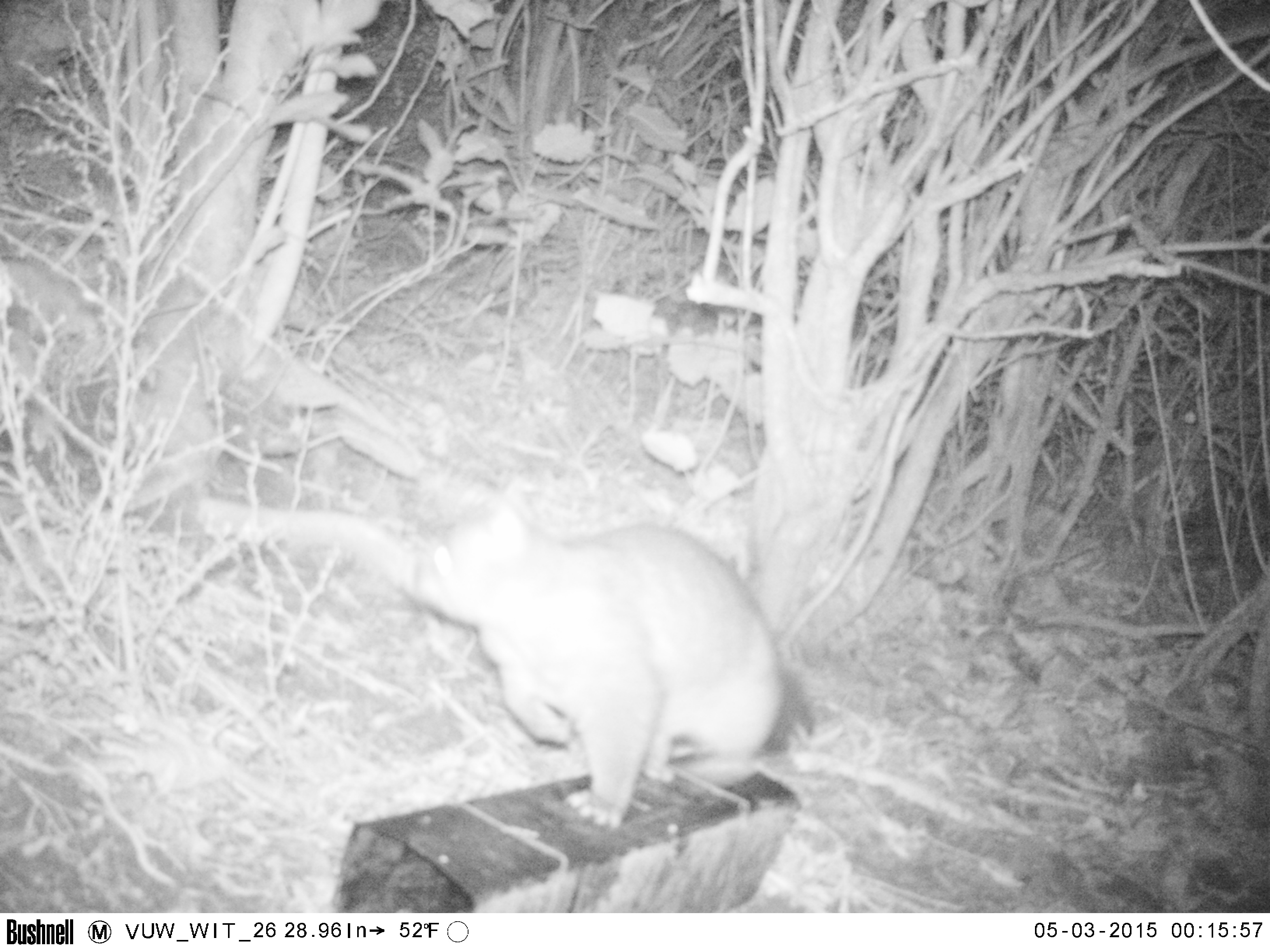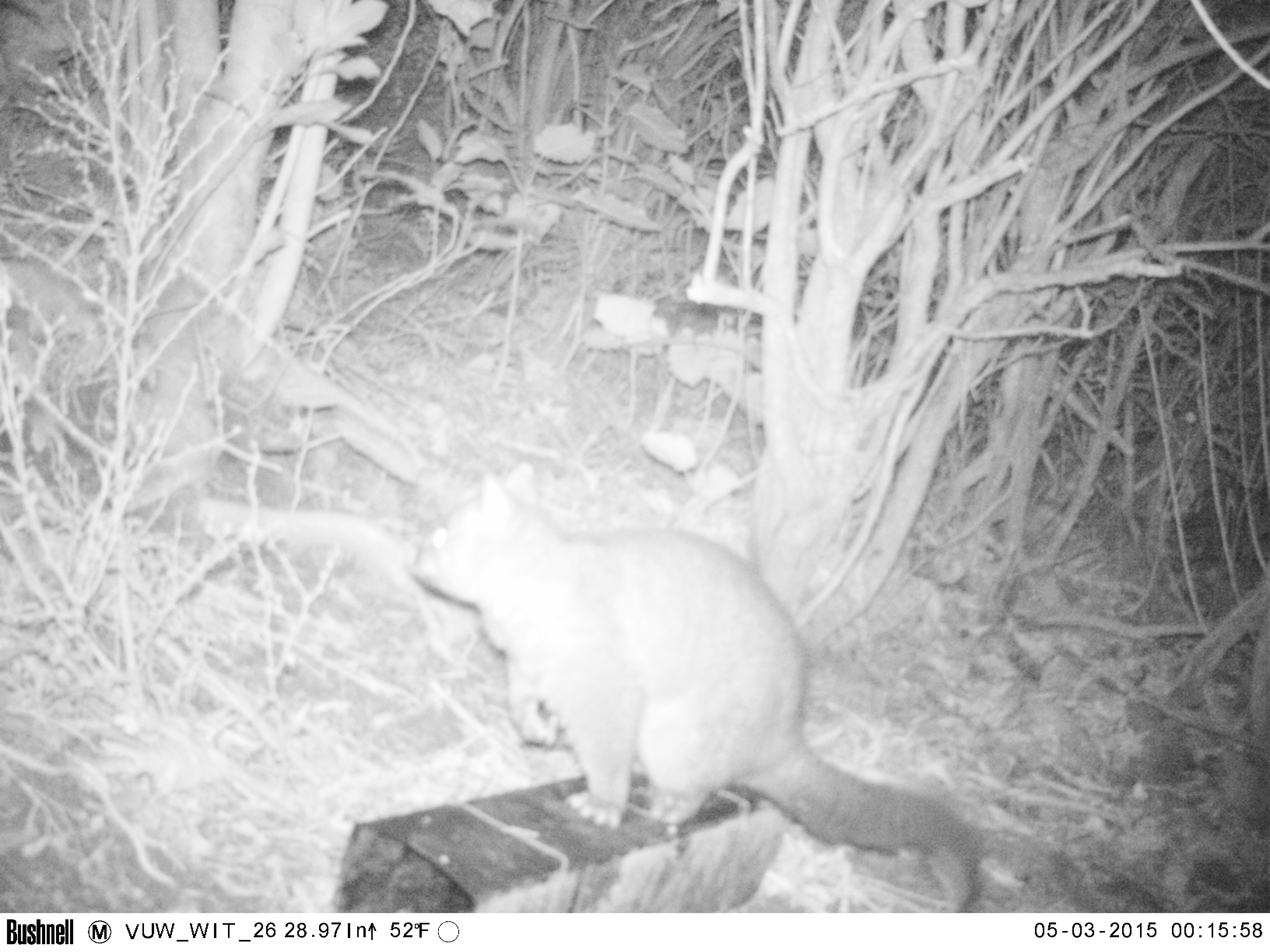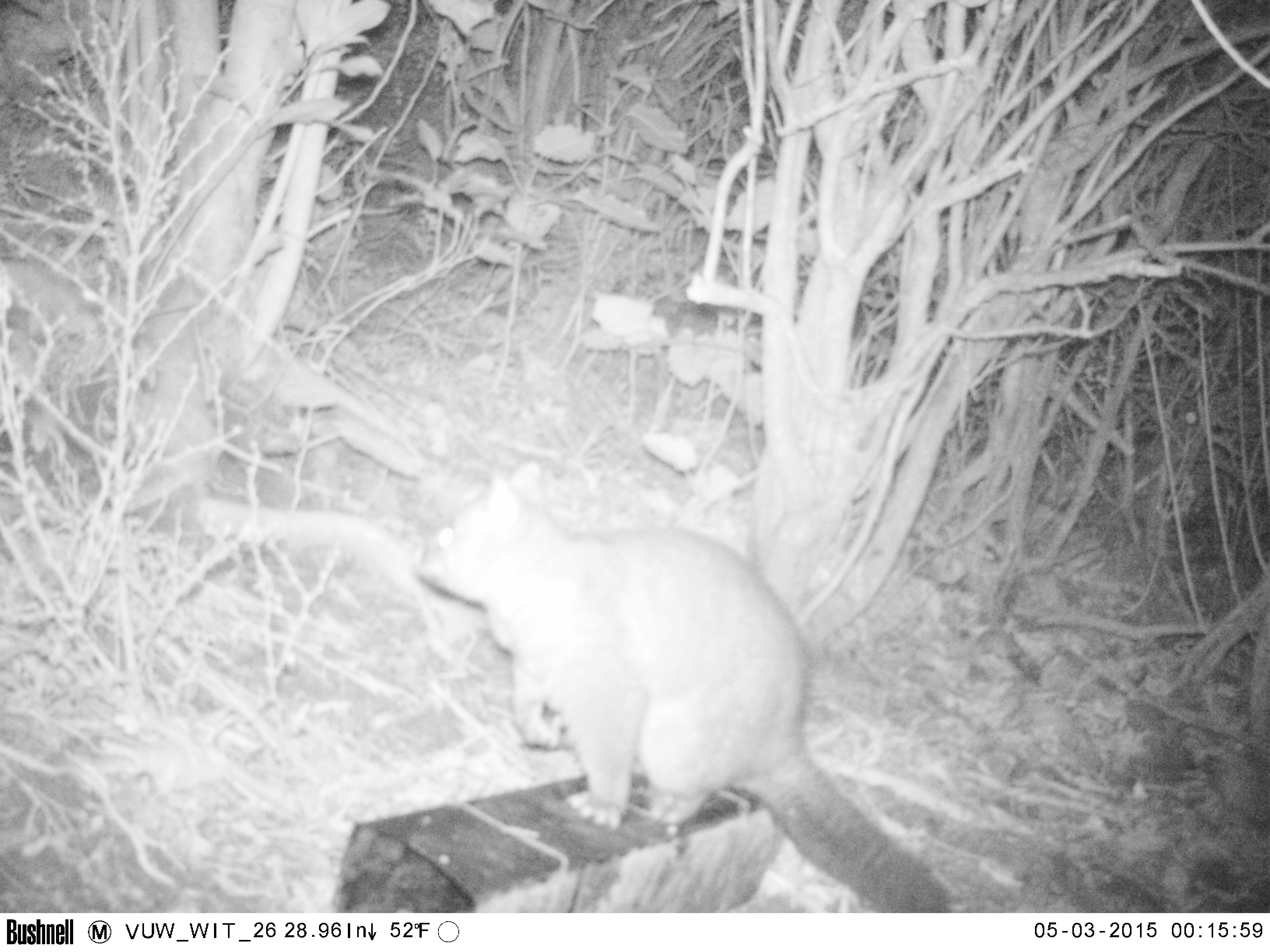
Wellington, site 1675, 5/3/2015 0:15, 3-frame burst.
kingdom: Animalia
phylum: Chordata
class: Mammalia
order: Didelphimorphia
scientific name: Didelphimorphia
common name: possum